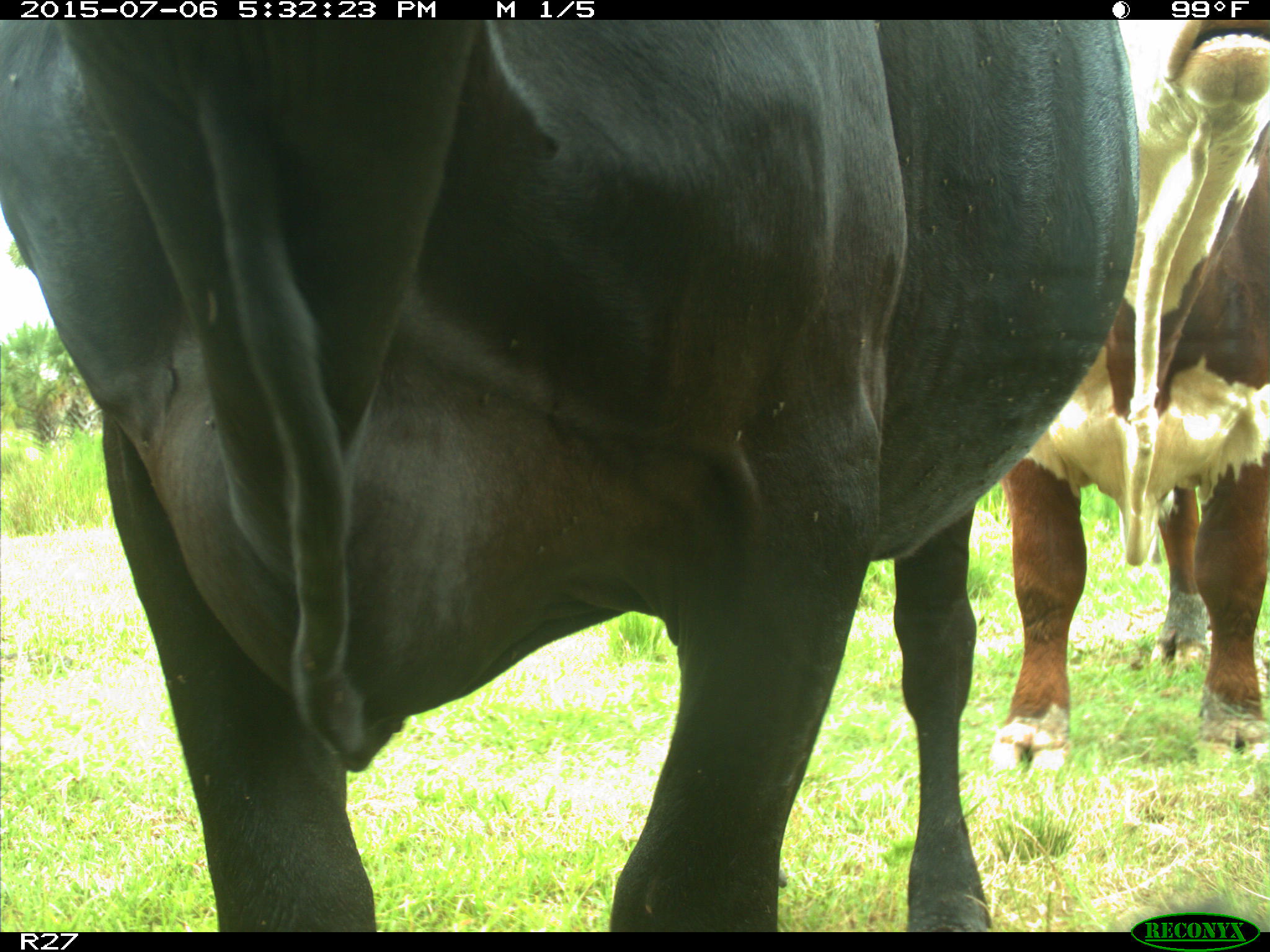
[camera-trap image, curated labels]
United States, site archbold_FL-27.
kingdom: Animalia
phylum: Chordata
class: Mammalia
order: Artiodactyla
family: Bovidae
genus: Bos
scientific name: Bos taurus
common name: domestic cow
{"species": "Bos taurus (domestic cow)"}